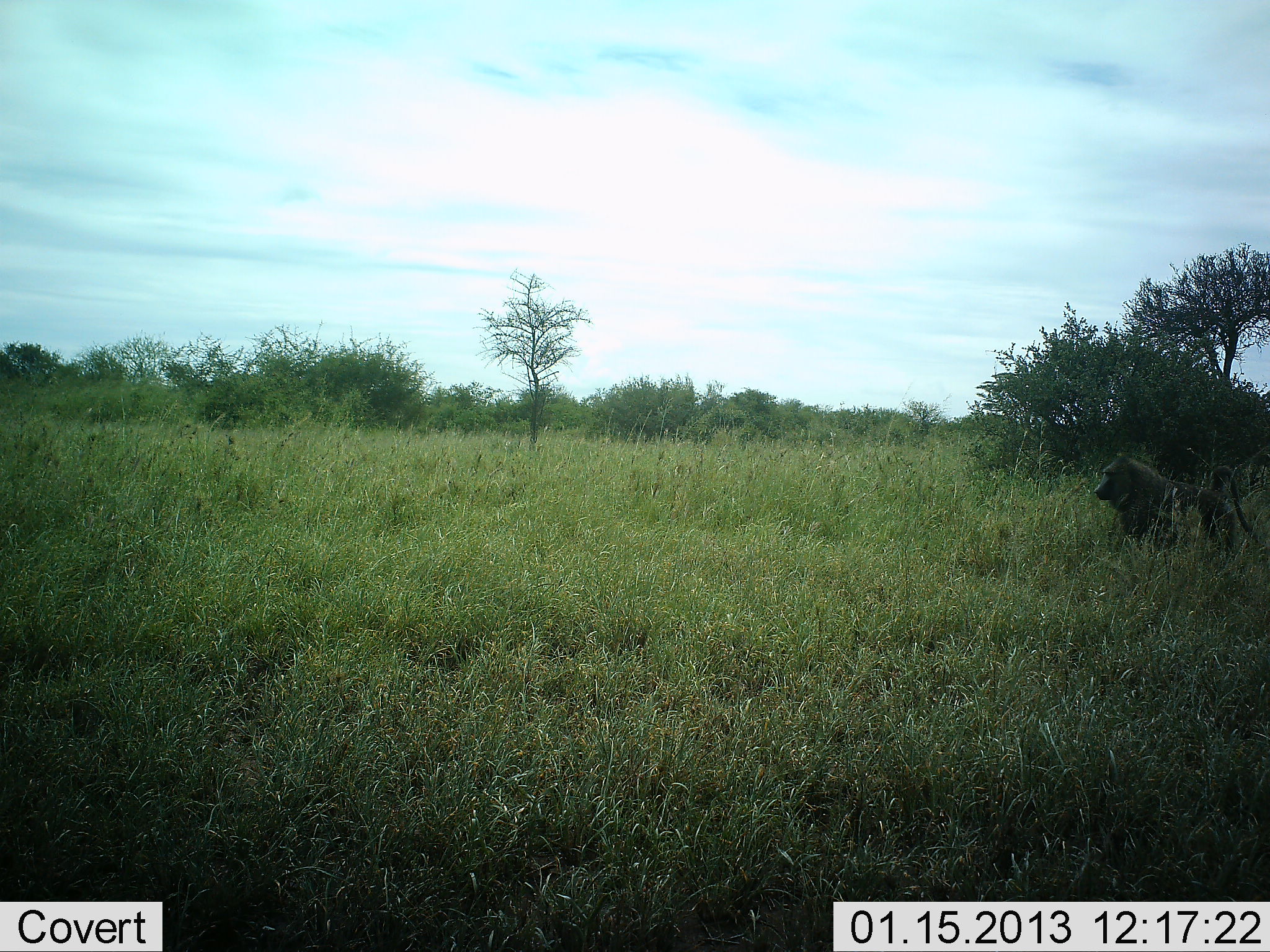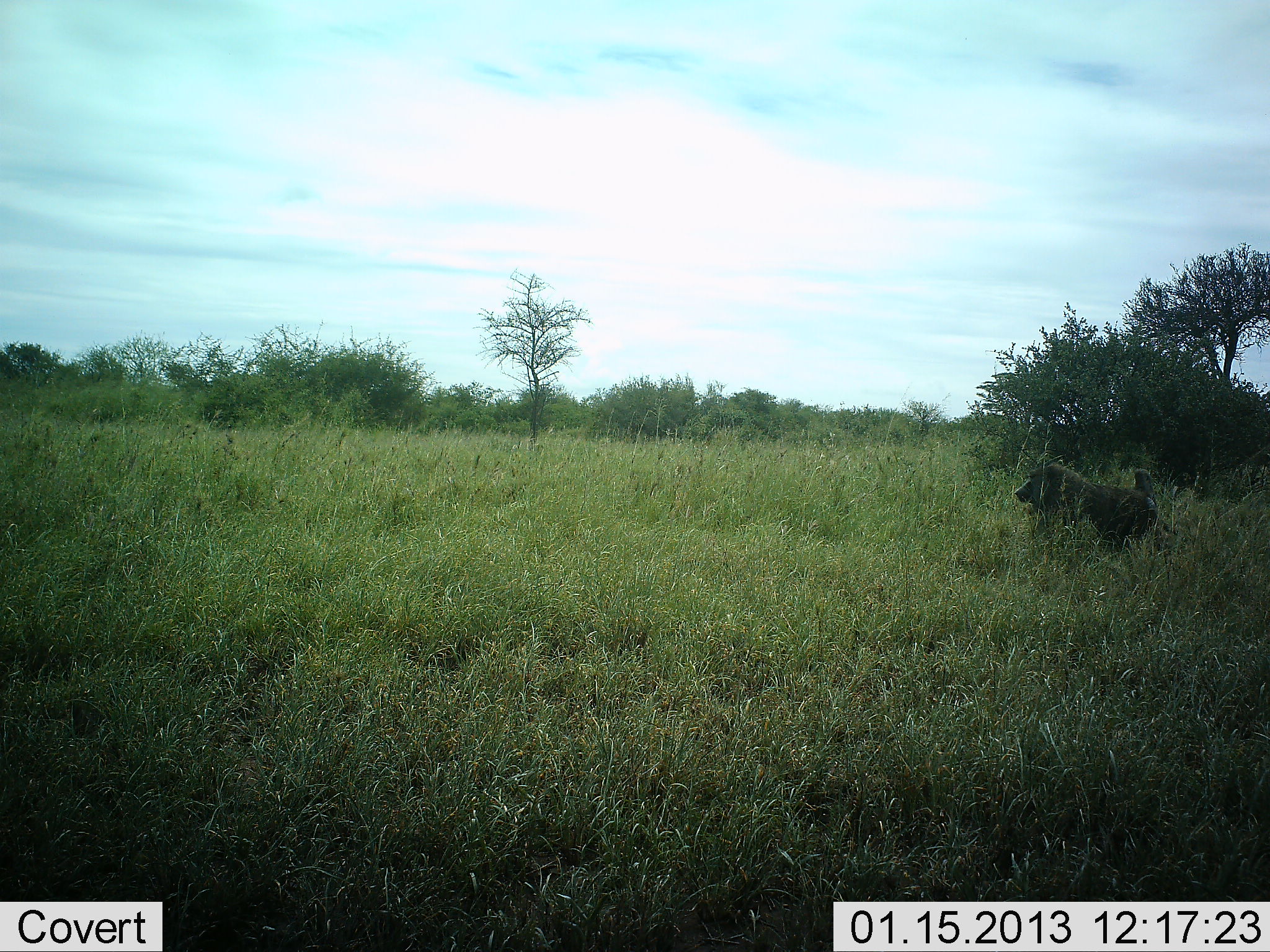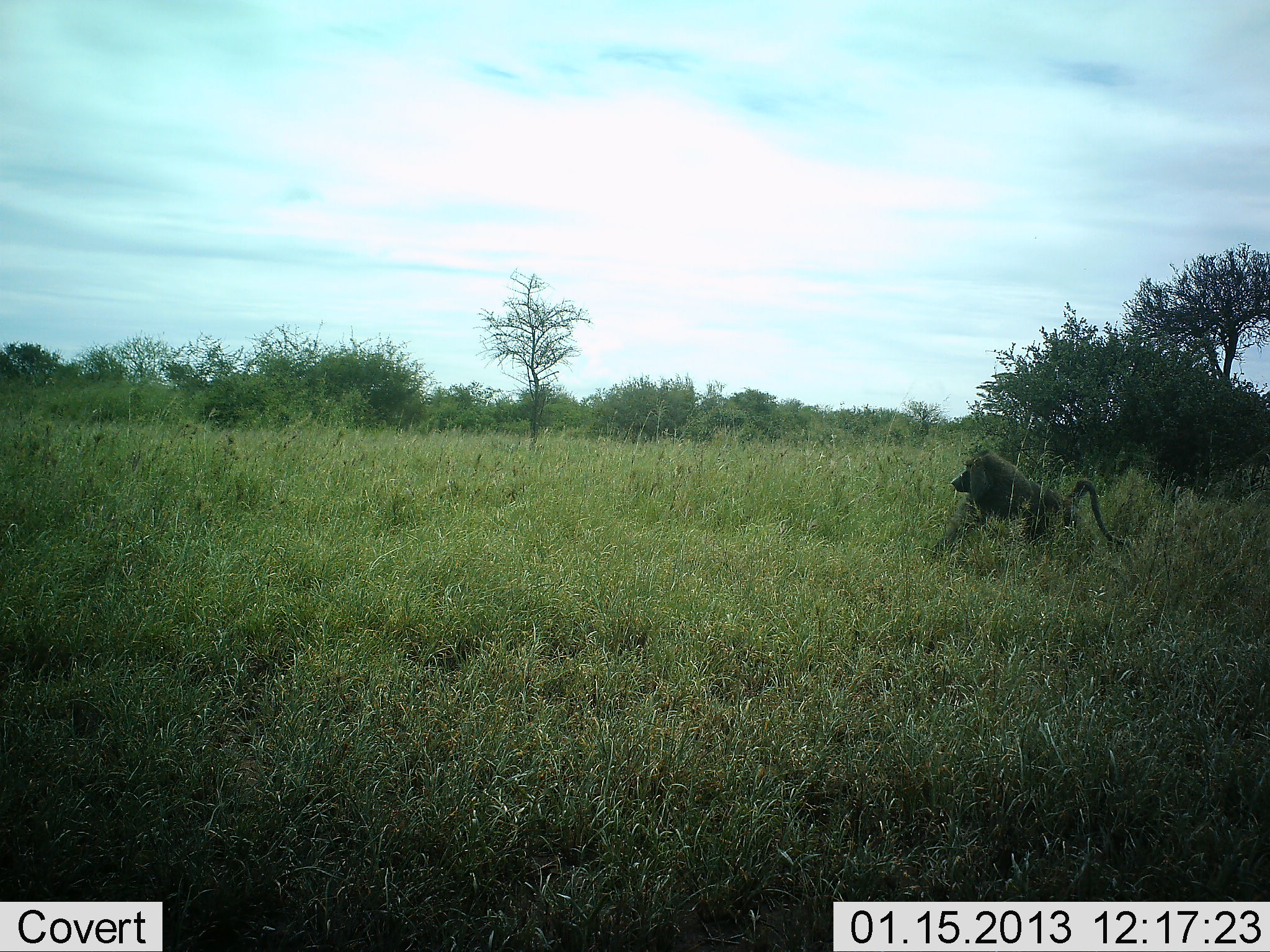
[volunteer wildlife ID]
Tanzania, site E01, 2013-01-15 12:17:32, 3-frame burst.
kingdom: Animalia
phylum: Chordata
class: Mammalia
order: Primates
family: Cercopithecidae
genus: Papio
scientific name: Papio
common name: baboon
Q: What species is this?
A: Baboon (Papio).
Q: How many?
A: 1.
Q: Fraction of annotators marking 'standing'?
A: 6%.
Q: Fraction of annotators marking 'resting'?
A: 0%.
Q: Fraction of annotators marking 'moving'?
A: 100%.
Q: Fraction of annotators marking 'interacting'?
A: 0%.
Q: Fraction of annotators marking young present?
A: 0%.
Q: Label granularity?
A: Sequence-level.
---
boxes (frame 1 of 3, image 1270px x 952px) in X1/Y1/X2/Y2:
animal: 1093/456/1261/562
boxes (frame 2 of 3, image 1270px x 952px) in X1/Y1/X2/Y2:
animal: 1014/462/1180/557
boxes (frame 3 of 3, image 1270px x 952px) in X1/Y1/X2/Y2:
animal: 933/448/1128/562